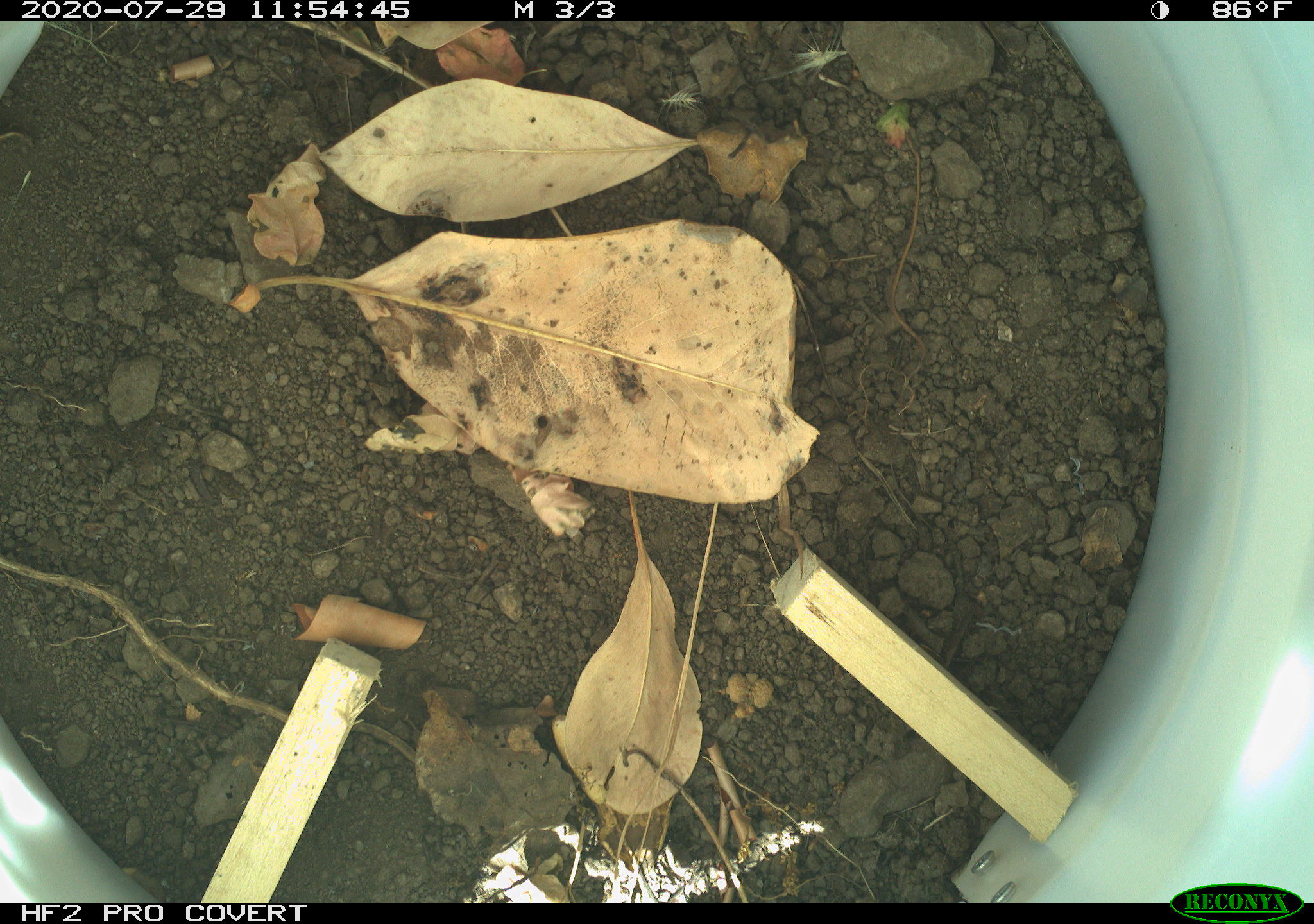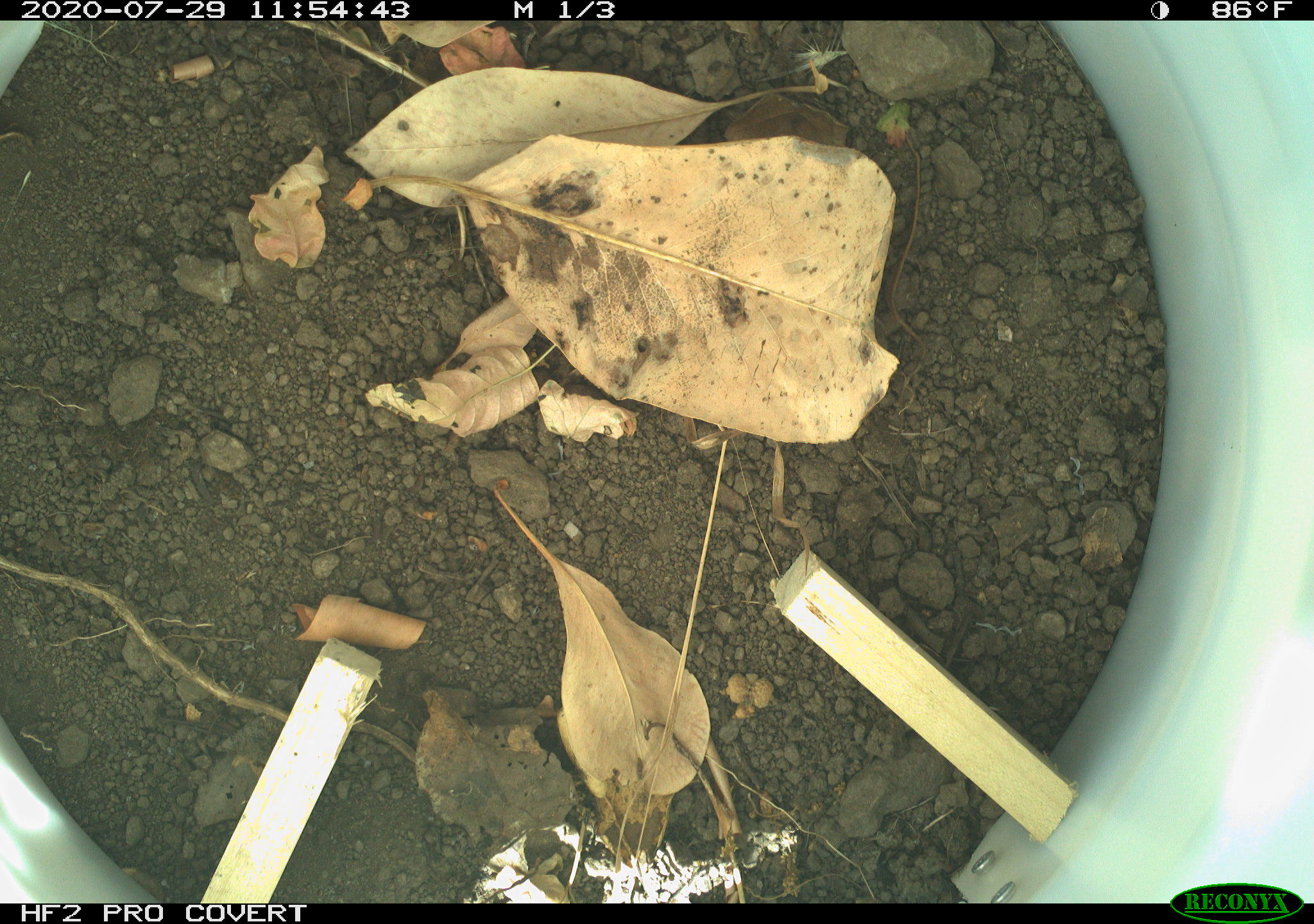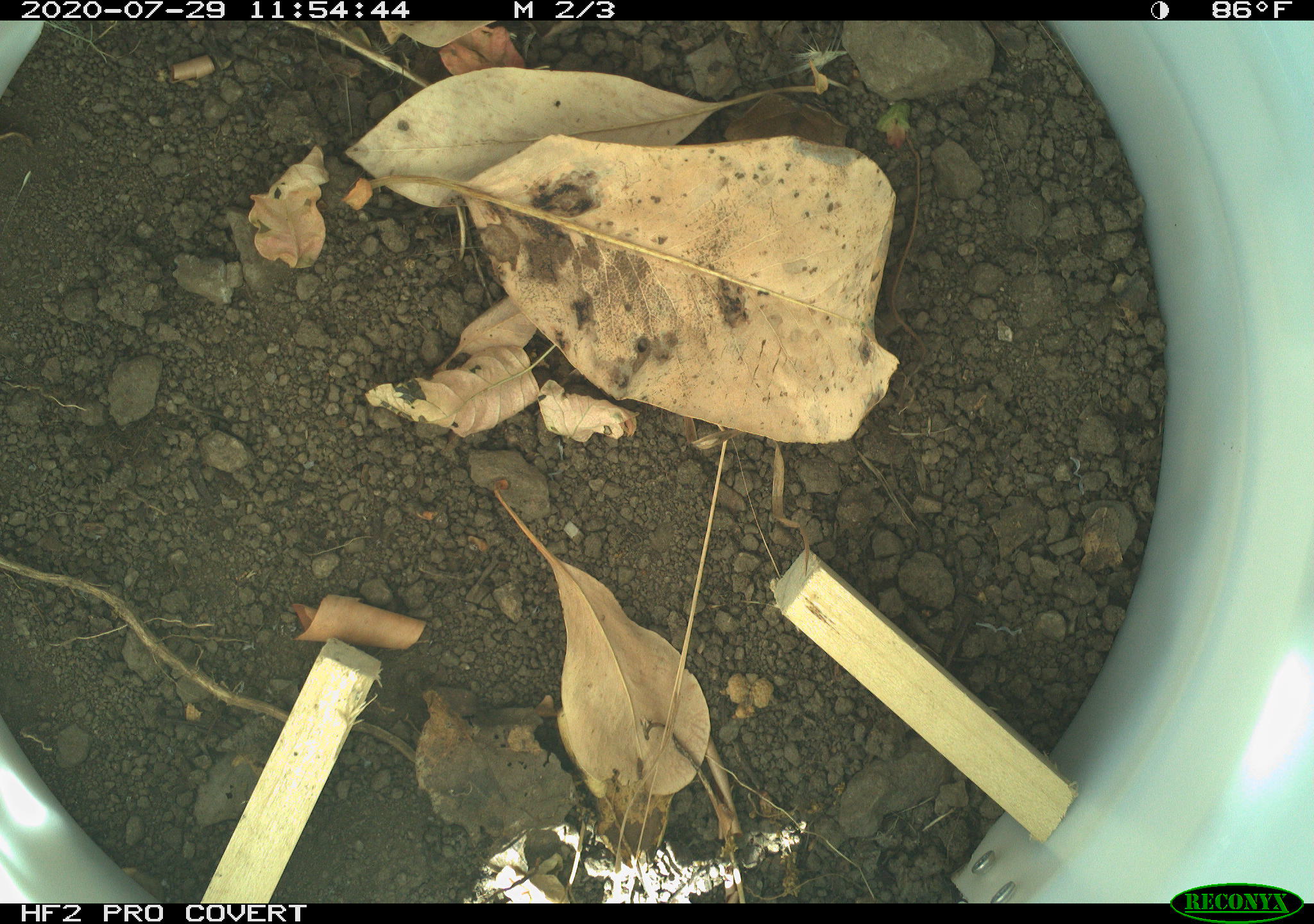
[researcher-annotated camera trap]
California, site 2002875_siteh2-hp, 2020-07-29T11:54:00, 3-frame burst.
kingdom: Animalia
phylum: Chordata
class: Reptilia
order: Squamata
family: Phrynosomatidae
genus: Sceloporus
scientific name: Sceloporus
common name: spiny lizards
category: sceloporus species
Sceloporus species (spiny lizards) (Sceloporus).